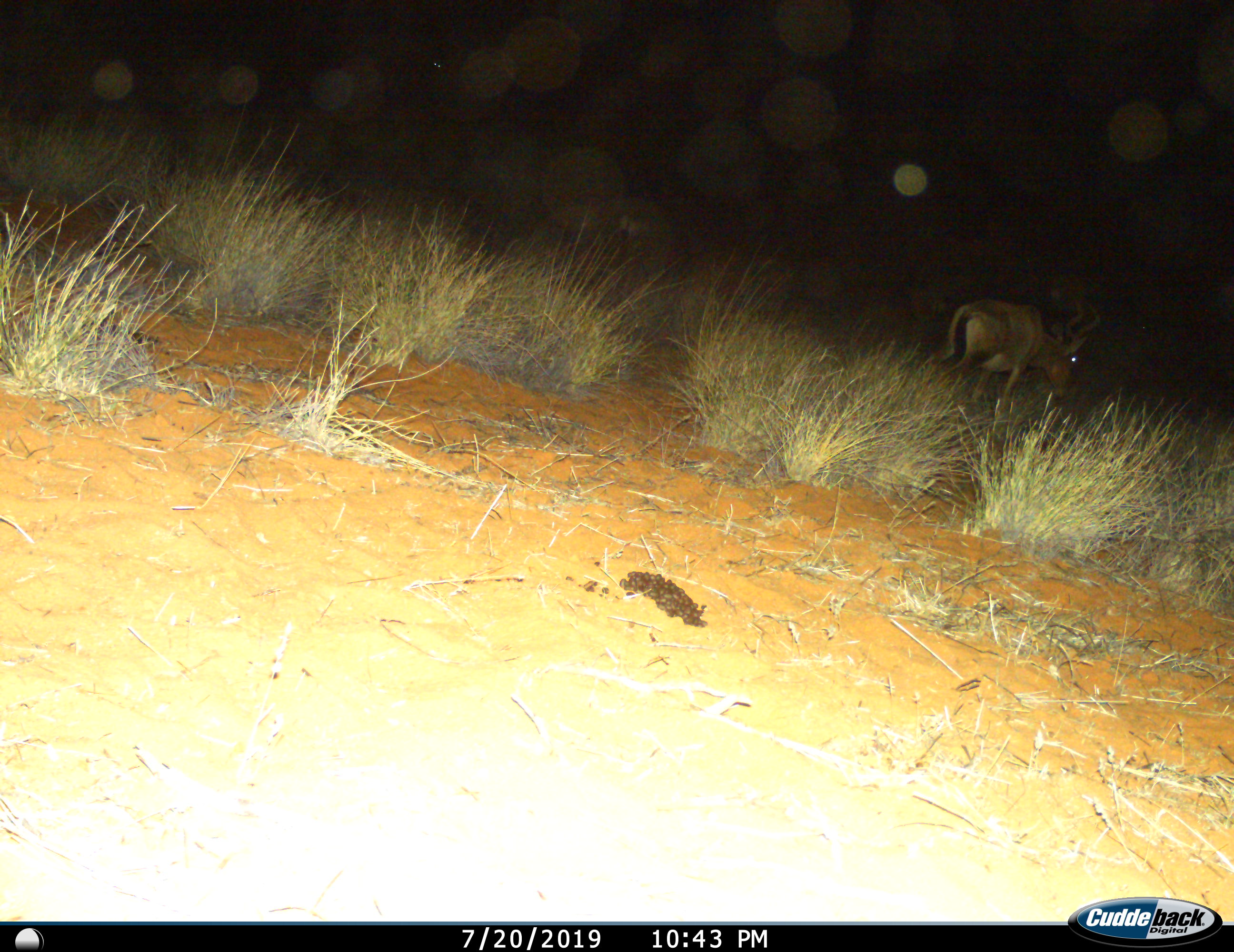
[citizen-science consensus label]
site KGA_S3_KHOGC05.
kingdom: Animalia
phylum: Chordata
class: Mammalia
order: Artiodactyla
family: Bovidae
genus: Alcelaphus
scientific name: Alcelaphus buselaphus caama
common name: red hartebeest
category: hartebeestred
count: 1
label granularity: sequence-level